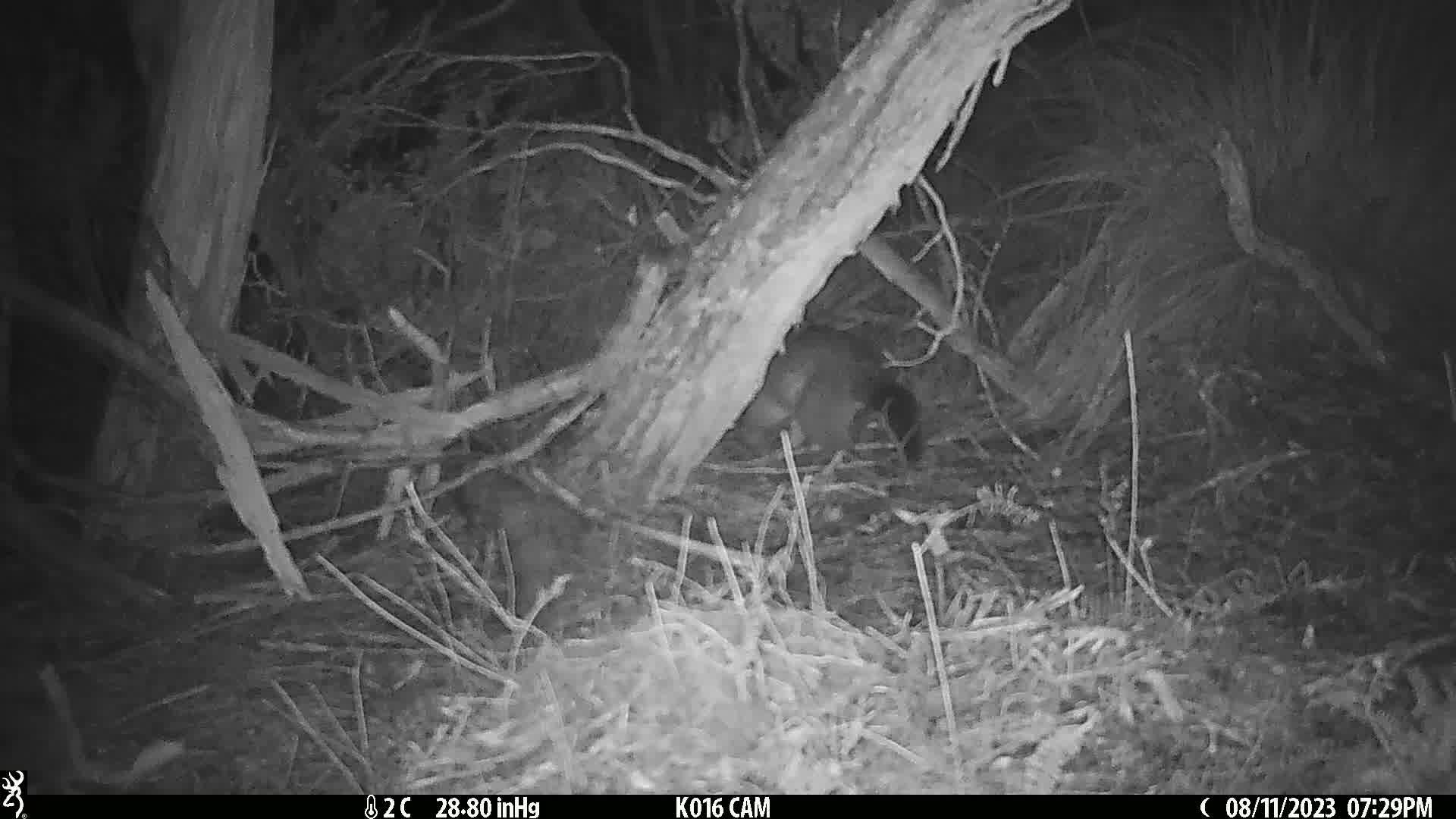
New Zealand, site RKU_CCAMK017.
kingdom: Animalia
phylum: Chordata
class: Mammalia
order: Diprotodontia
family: Phalangeridae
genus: Trichosurus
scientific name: Trichosurus vulpecula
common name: common brushtail possum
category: possum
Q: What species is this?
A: Possum (common brushtail possum) (Trichosurus vulpecula).